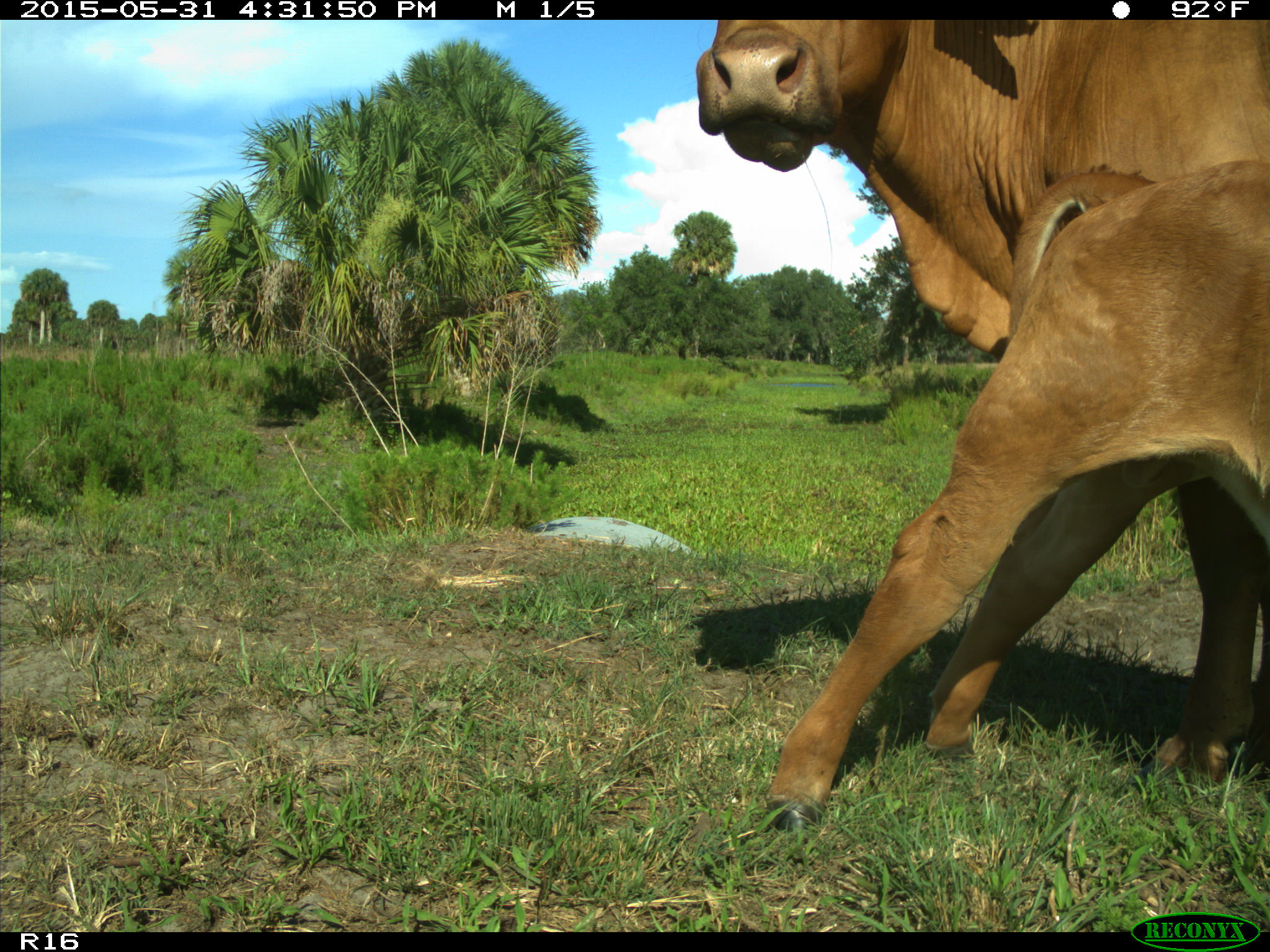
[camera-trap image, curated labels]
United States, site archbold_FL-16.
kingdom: Animalia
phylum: Chordata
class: Mammalia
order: Artiodactyla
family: Bovidae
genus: Bos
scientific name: Bos taurus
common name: domestic cow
Bos taurus (domestic cow).